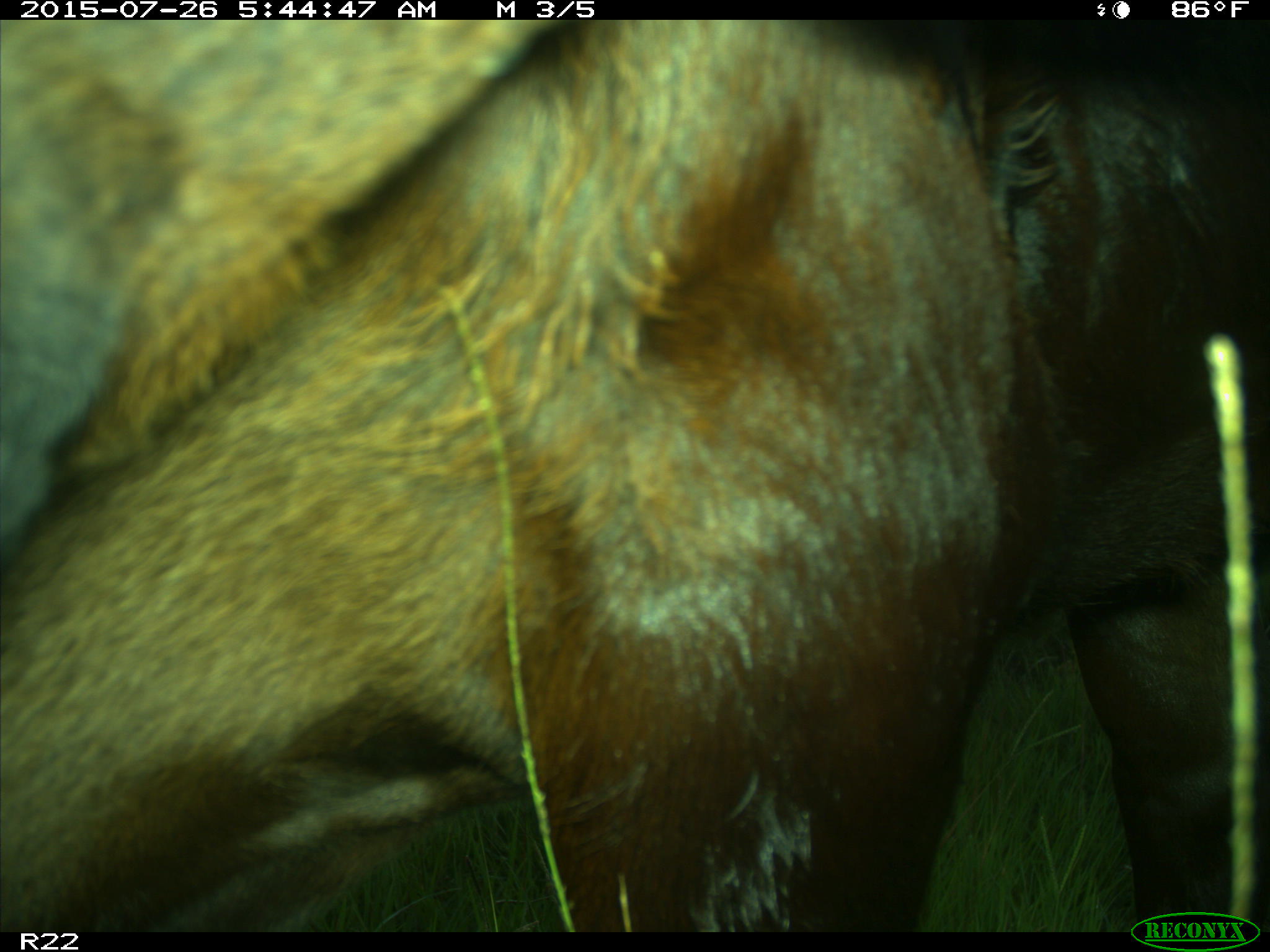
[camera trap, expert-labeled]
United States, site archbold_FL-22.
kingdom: Animalia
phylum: Chordata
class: Mammalia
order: Artiodactyla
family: Bovidae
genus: Bos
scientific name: Bos taurus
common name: domestic cow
Bos taurus (domestic cow).